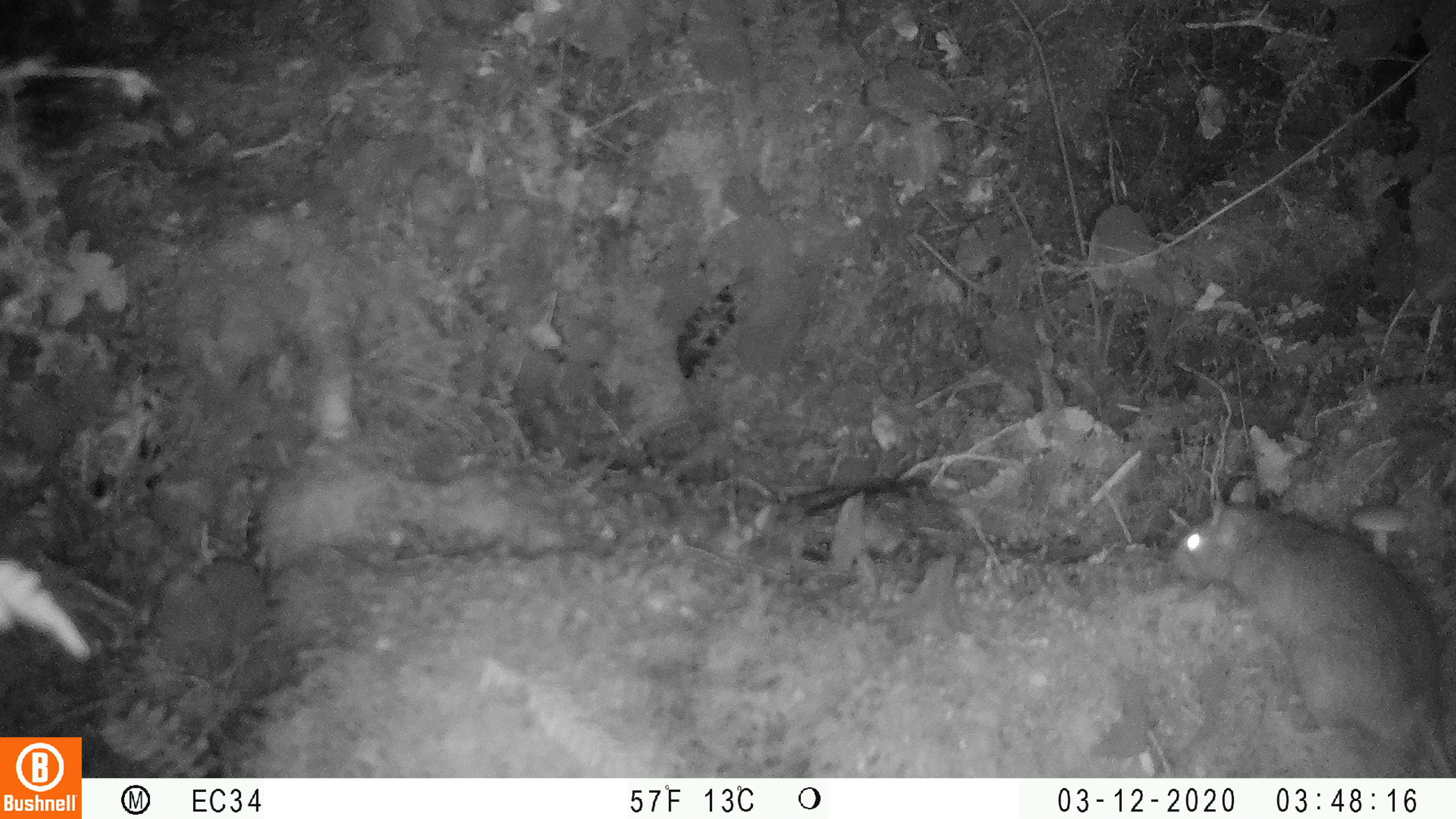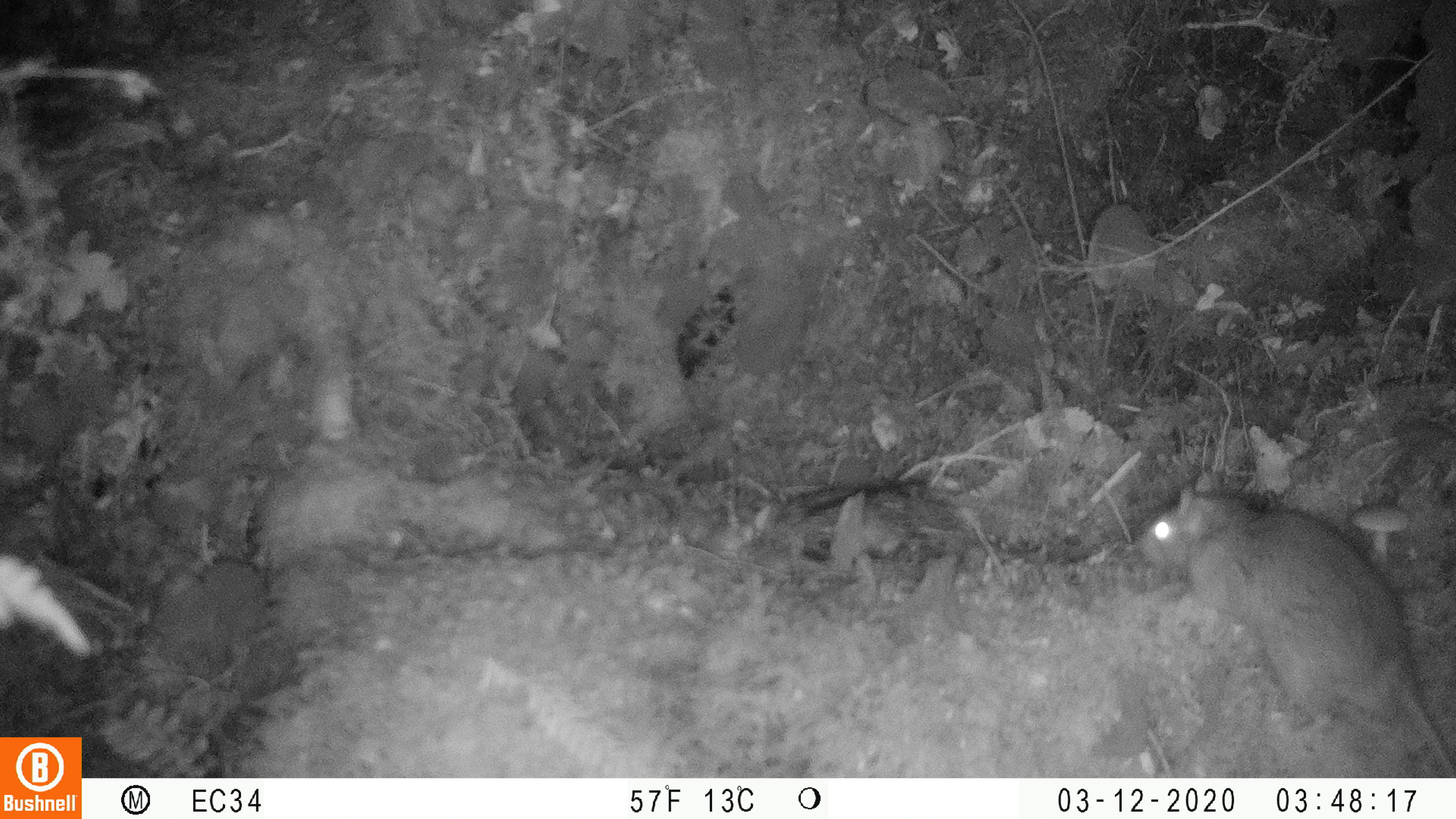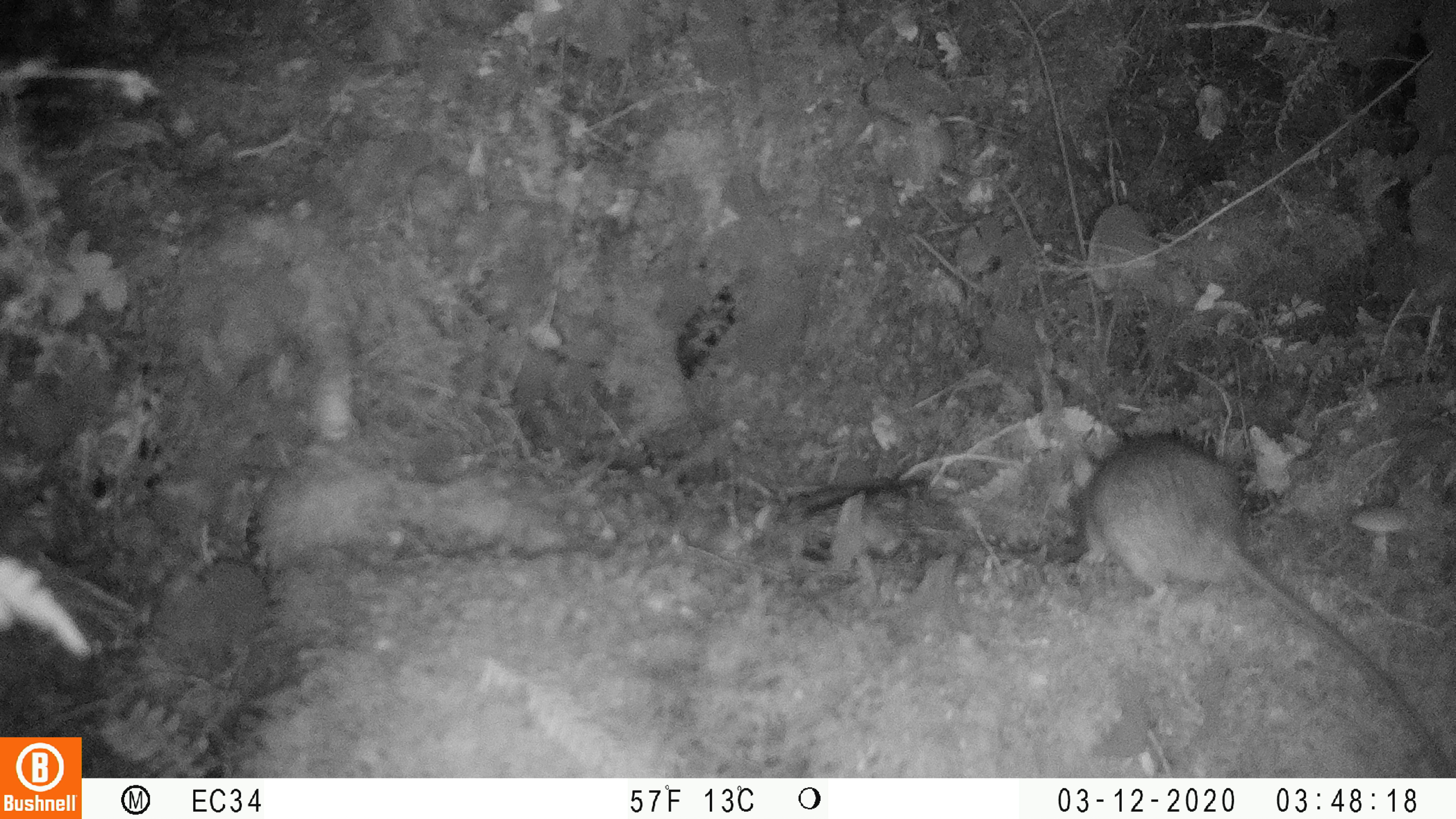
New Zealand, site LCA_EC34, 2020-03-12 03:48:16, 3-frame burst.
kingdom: Animalia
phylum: Chordata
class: Mammalia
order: Rodentia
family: Muridae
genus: Rattus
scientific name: Rattus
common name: rat